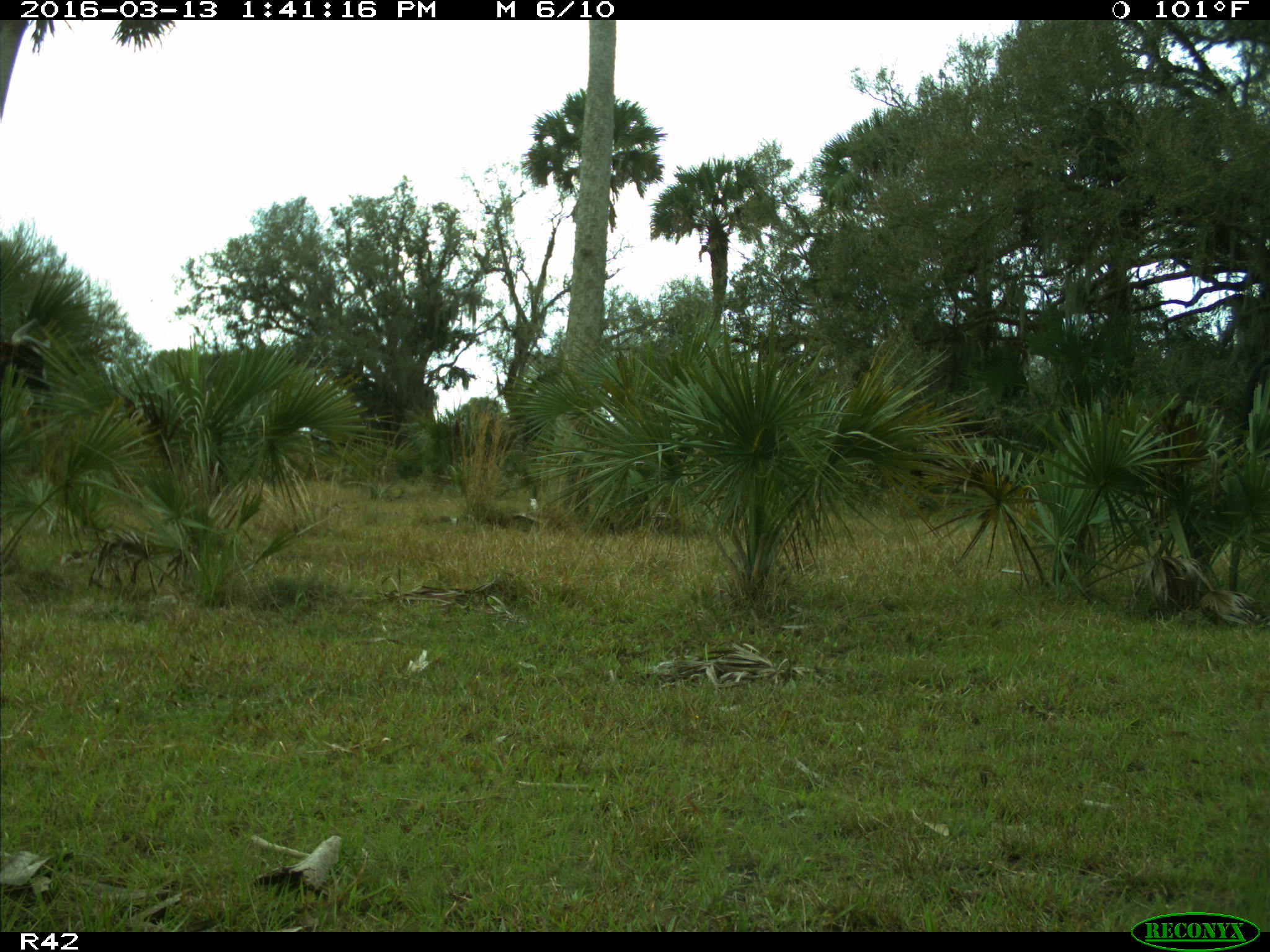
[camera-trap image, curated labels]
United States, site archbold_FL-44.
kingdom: Animalia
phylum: Chordata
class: Mammalia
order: Artiodactyla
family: Bovidae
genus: Bos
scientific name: Bos taurus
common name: domestic cow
Bos taurus (domestic cow).